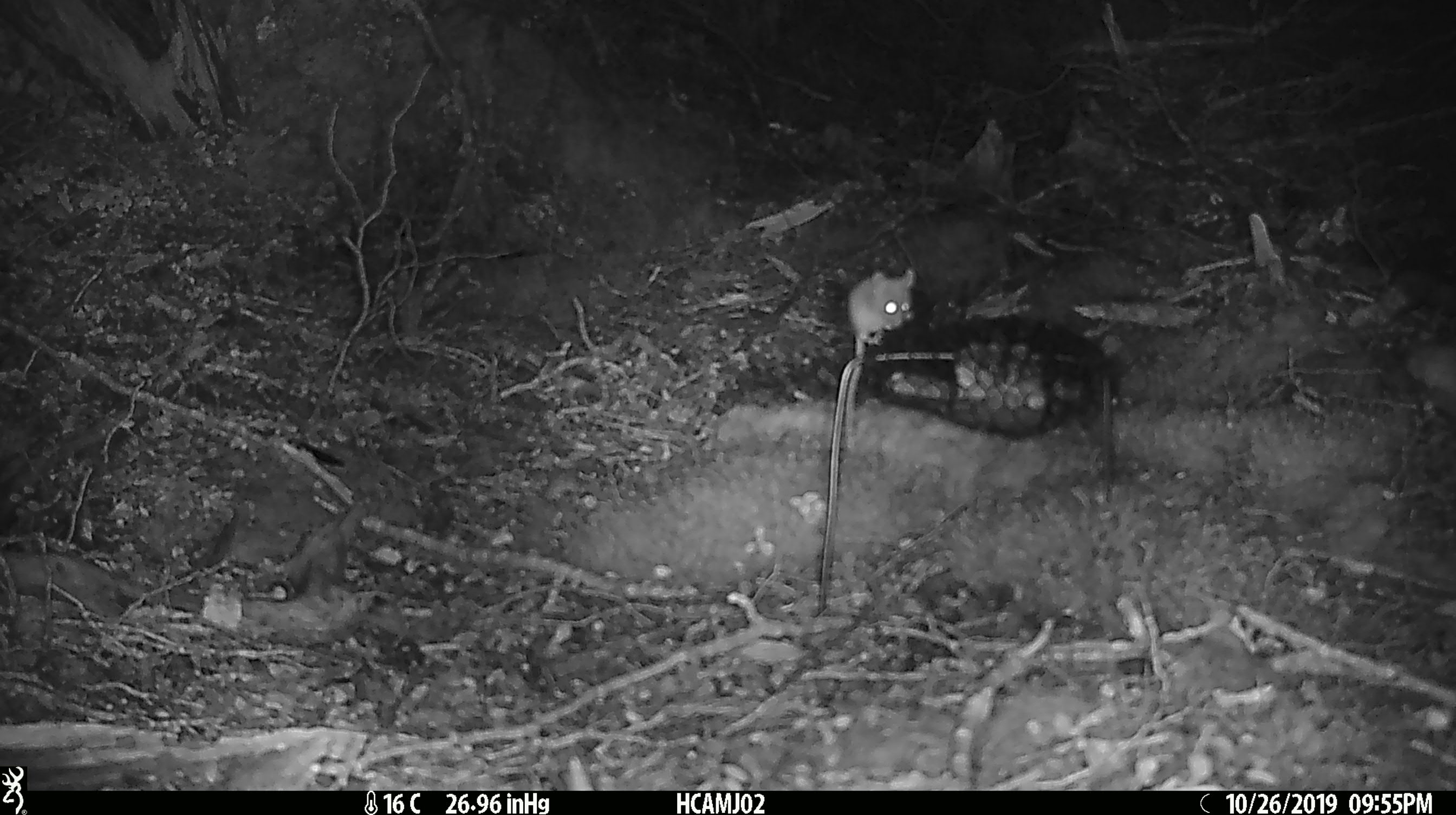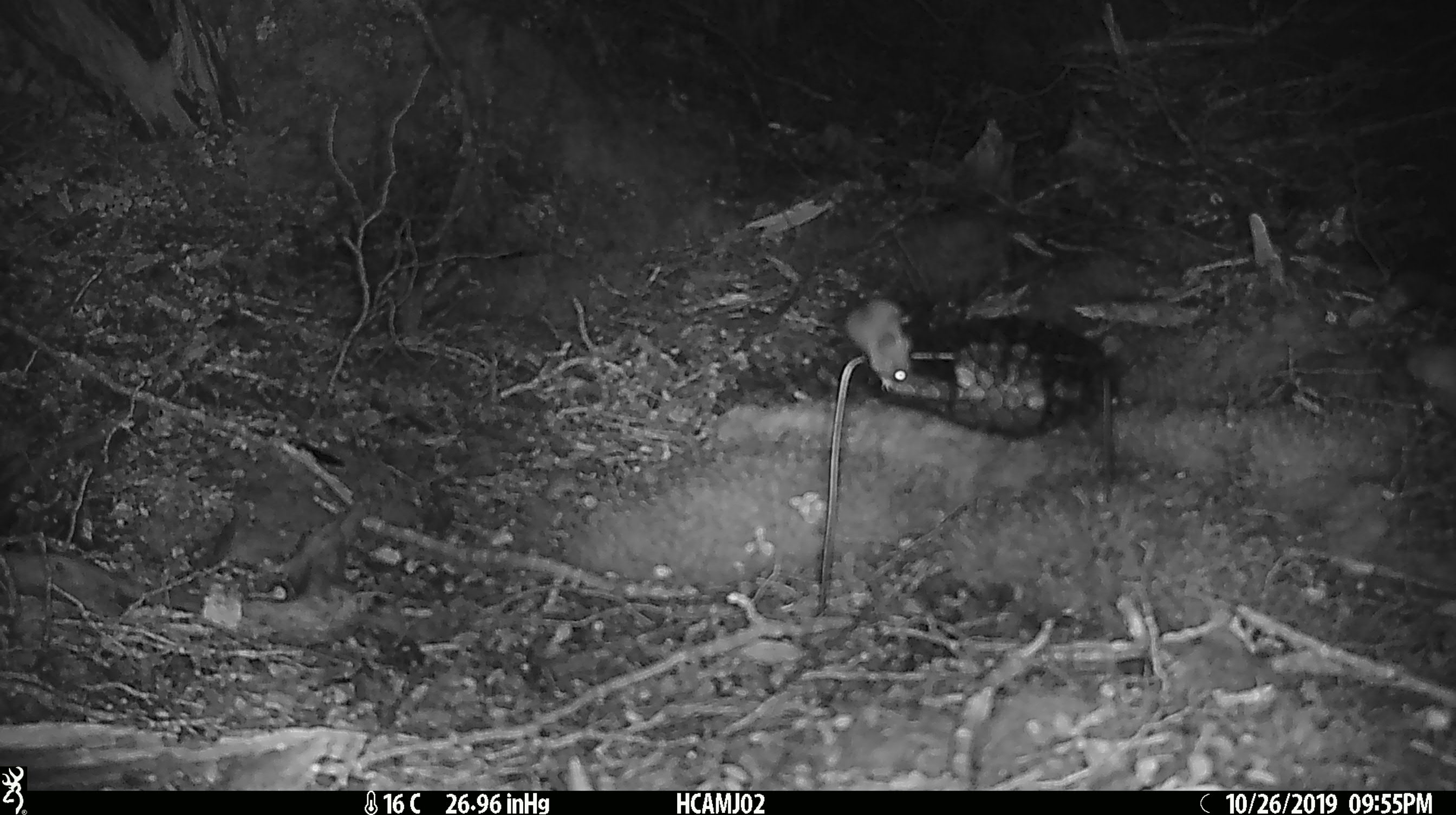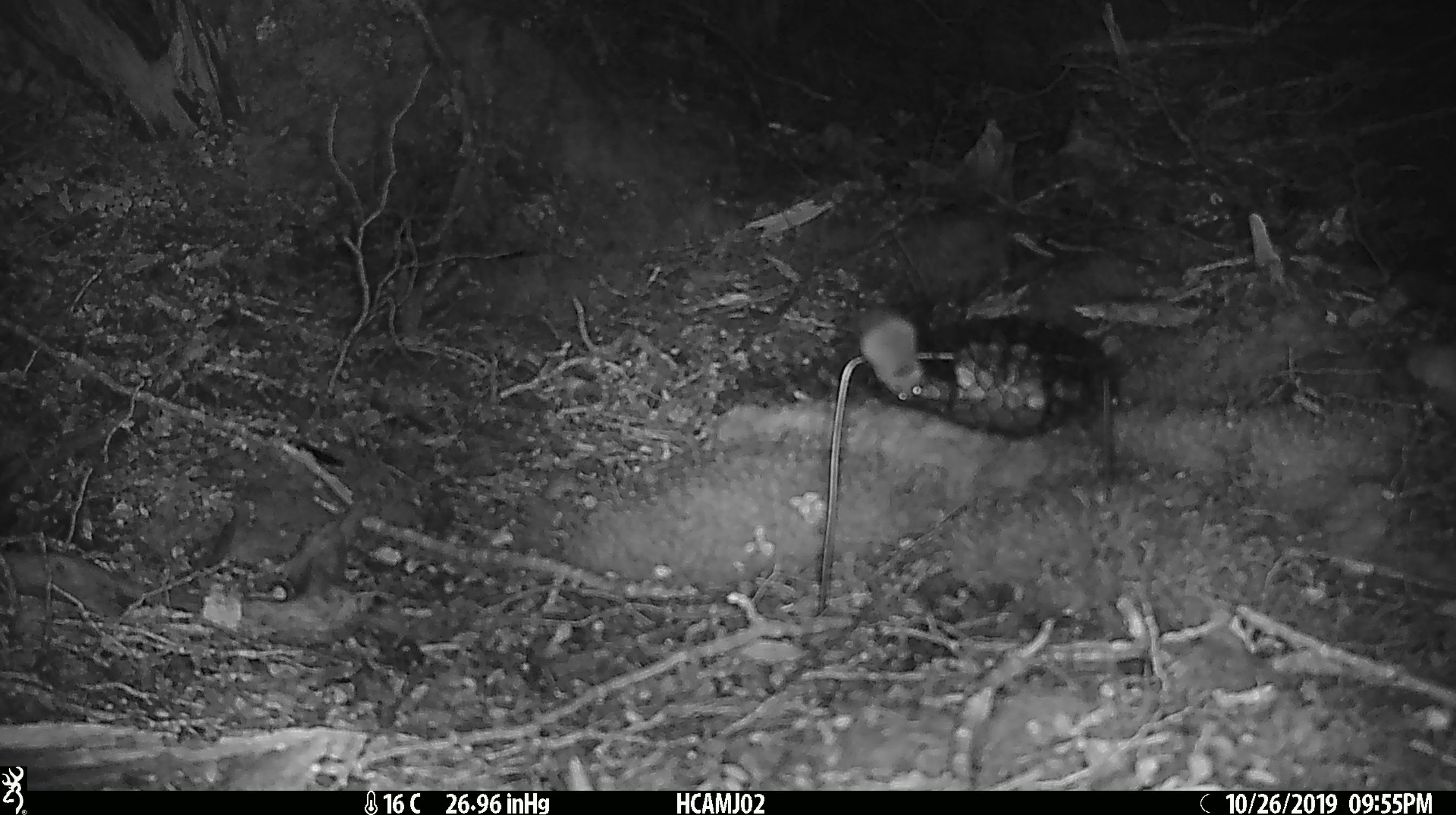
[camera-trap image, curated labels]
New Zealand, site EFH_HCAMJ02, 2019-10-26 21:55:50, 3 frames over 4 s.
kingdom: Animalia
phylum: Chordata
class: Mammalia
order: Rodentia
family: Muridae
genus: Mus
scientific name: Mus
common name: mouse